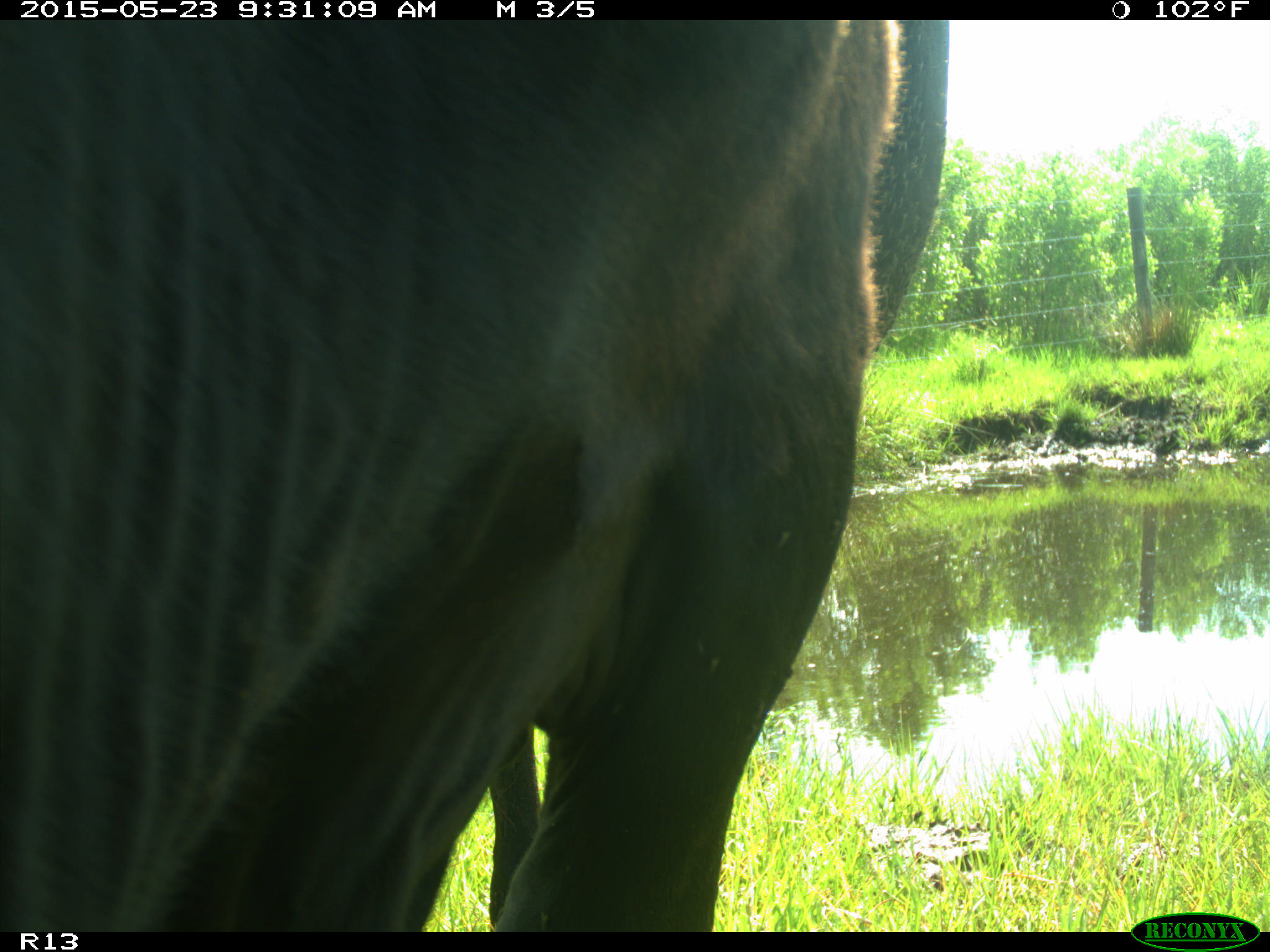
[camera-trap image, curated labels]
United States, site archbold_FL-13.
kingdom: Animalia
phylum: Chordata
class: Mammalia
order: Artiodactyla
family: Bovidae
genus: Bos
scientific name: Bos taurus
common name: domestic cow